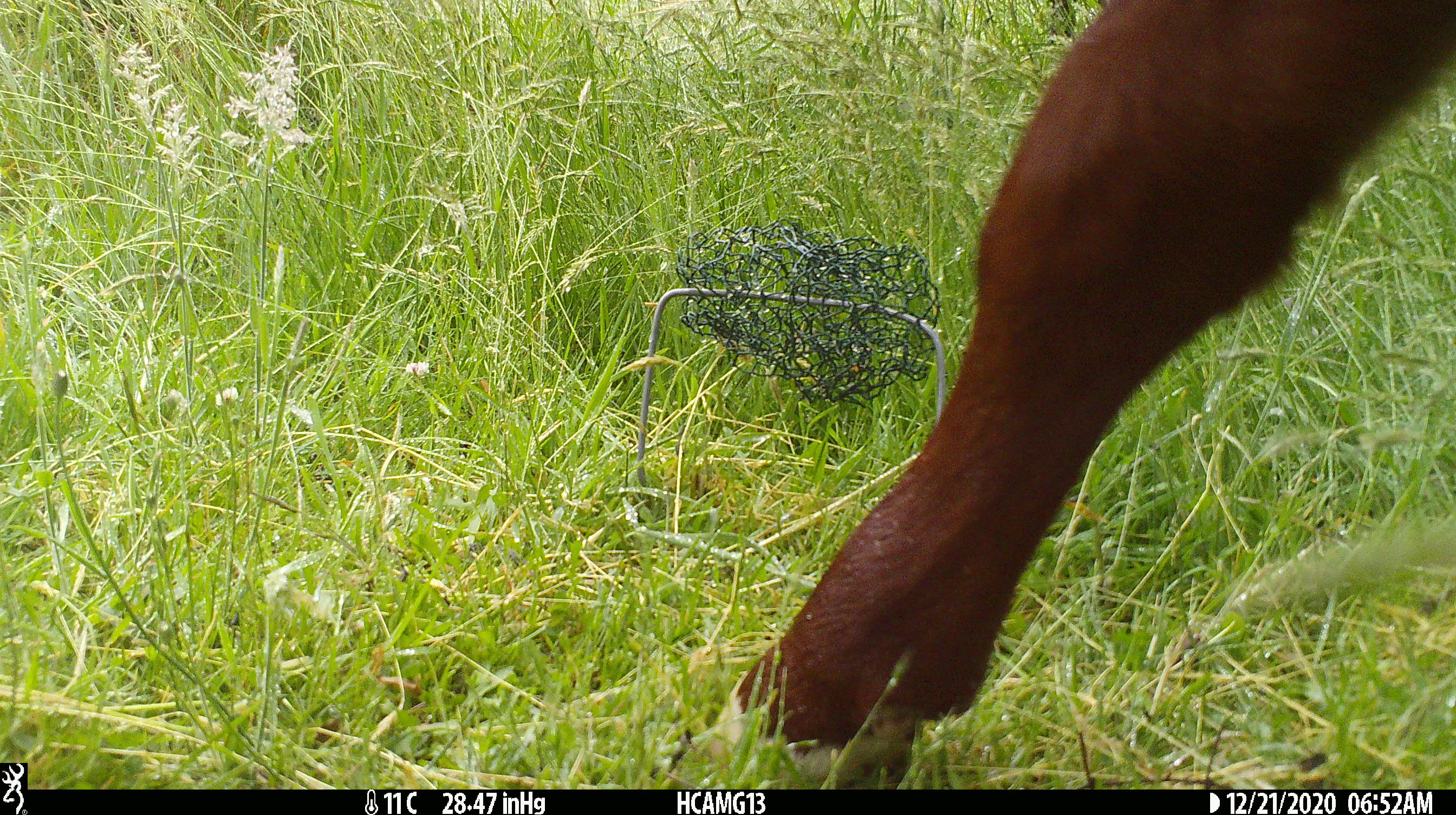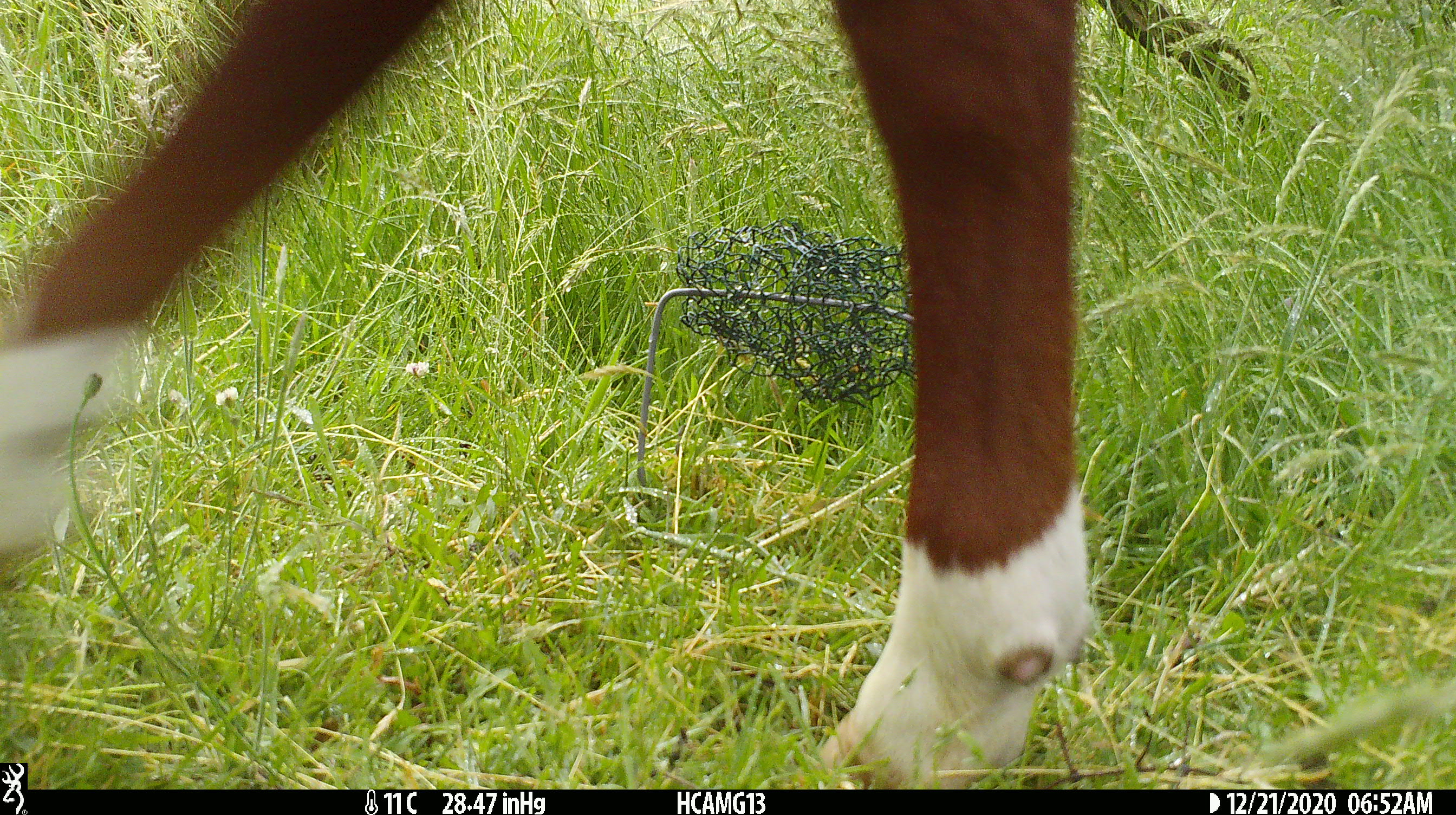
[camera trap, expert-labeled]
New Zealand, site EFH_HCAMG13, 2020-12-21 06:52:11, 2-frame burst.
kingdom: Animalia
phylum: Chordata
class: Mammalia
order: Artiodactyla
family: Bovidae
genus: Bos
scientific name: Bos taurus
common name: domestic cow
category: cow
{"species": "cow (domestic cow) (Bos taurus)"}